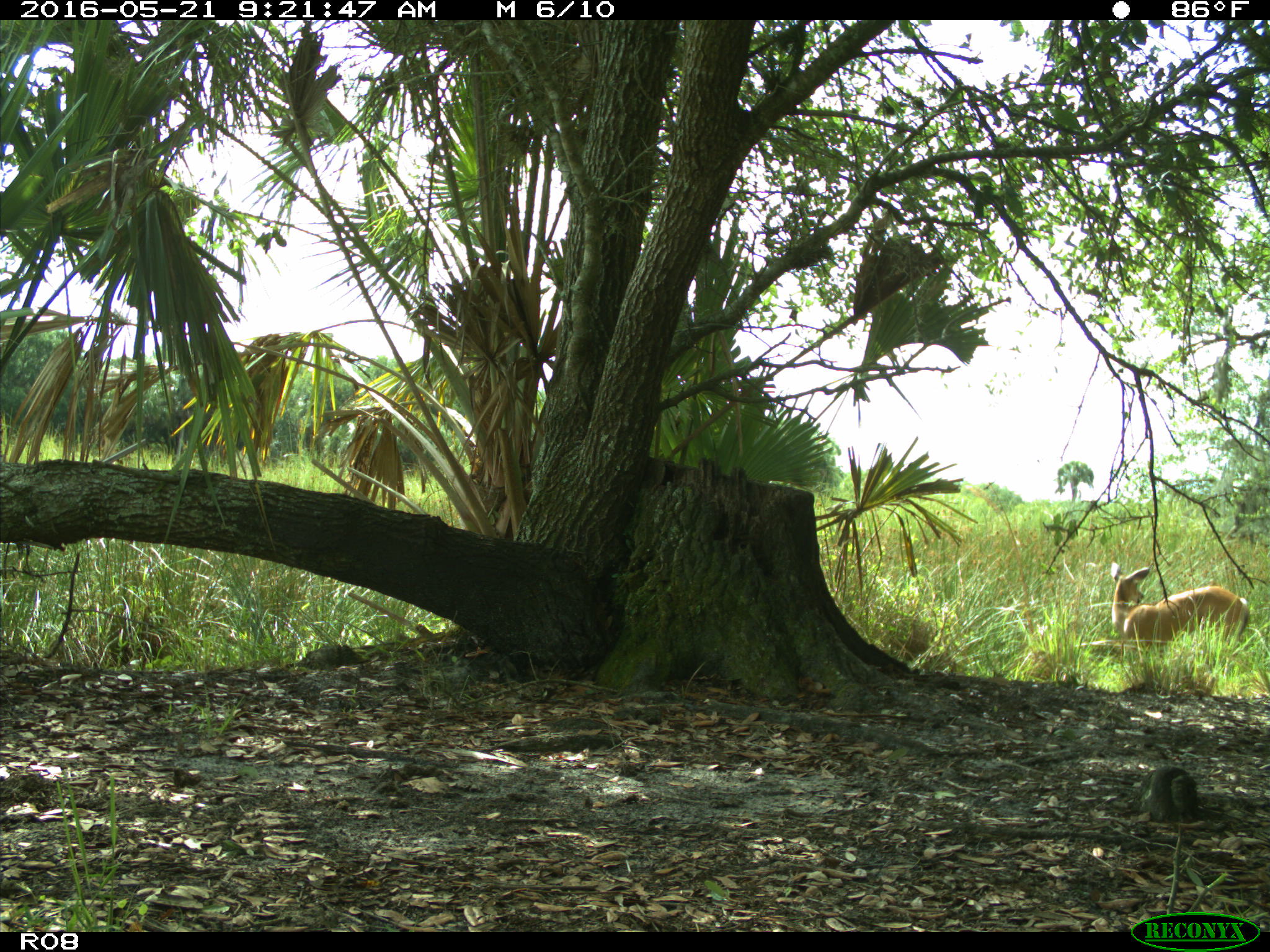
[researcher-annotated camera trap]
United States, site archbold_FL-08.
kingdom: Animalia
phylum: Chordata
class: Mammalia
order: Artiodactyla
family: Cervidae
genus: Odocoileus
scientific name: Odocoileus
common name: deer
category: unidentified deer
Unidentified deer (deer) (Odocoileus).